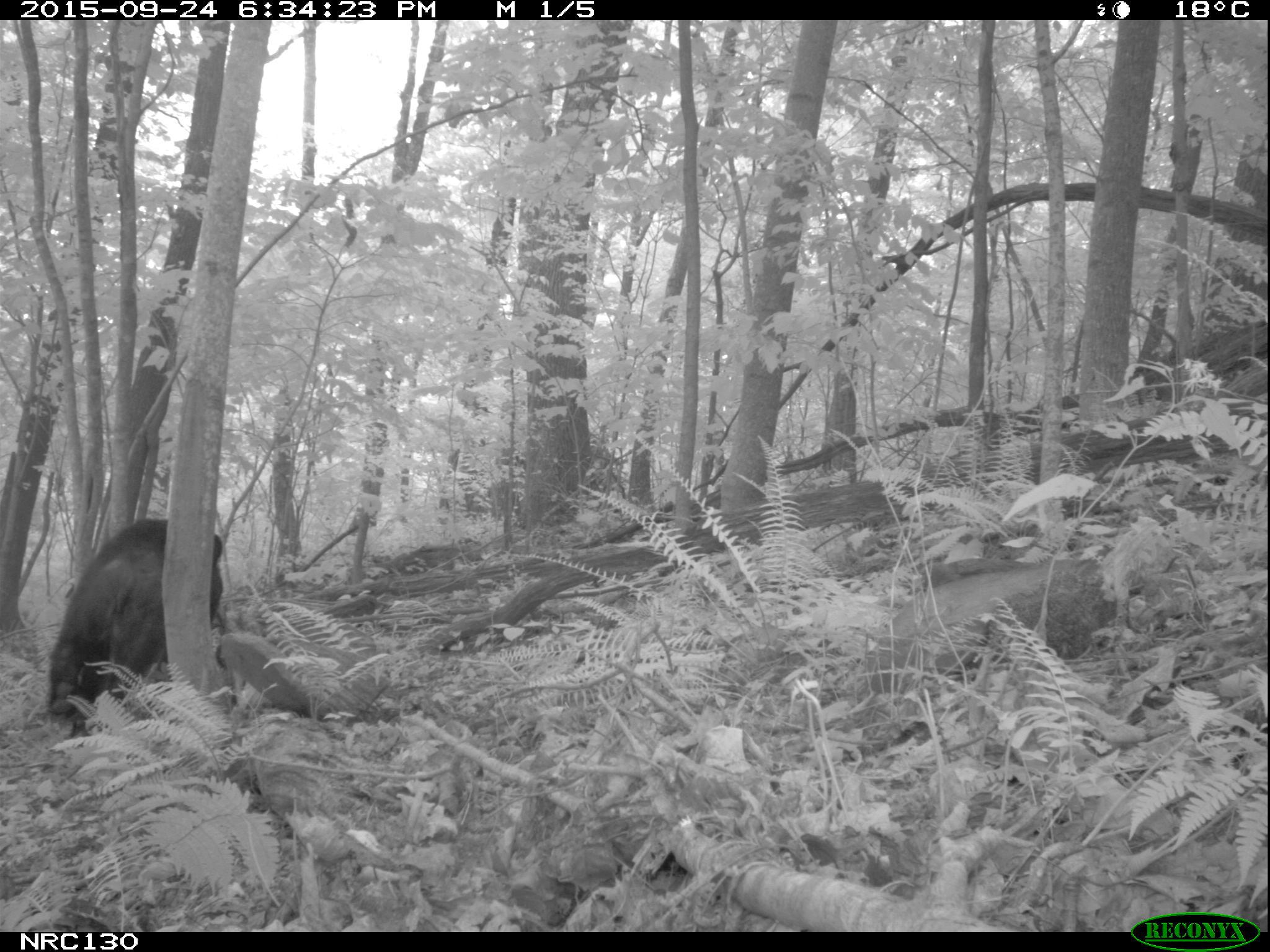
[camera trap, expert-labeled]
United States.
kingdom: Animalia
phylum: Chordata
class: Mammalia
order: Carnivora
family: Ursidae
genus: Ursus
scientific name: Ursus americanus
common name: american black bear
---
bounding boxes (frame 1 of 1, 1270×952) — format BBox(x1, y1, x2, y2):
American Black Bear: BBox(39, 504, 252, 738)